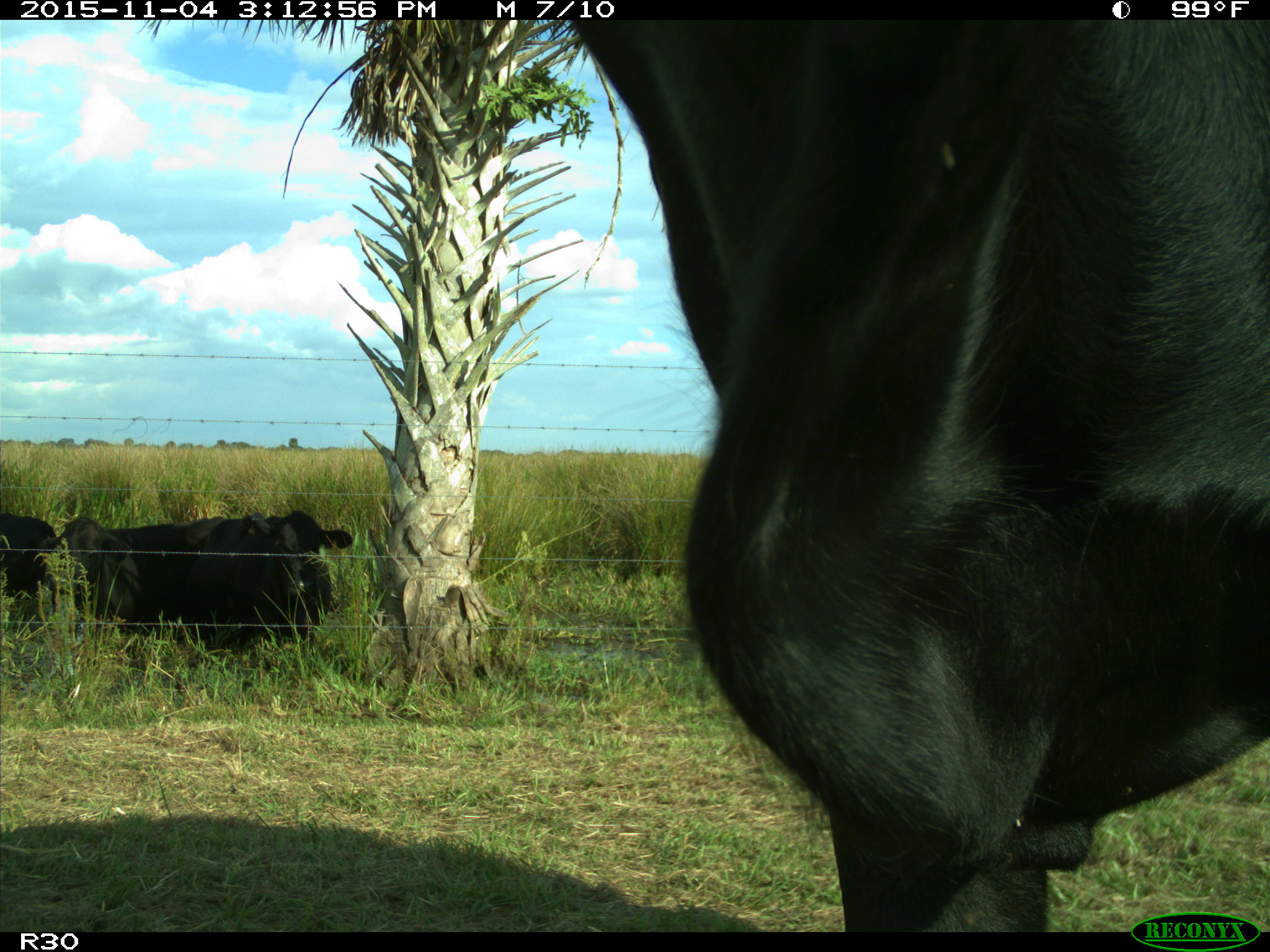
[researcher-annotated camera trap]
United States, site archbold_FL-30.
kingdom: Animalia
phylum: Chordata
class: Mammalia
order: Artiodactyla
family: Bovidae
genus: Bos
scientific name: Bos taurus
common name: domestic cow